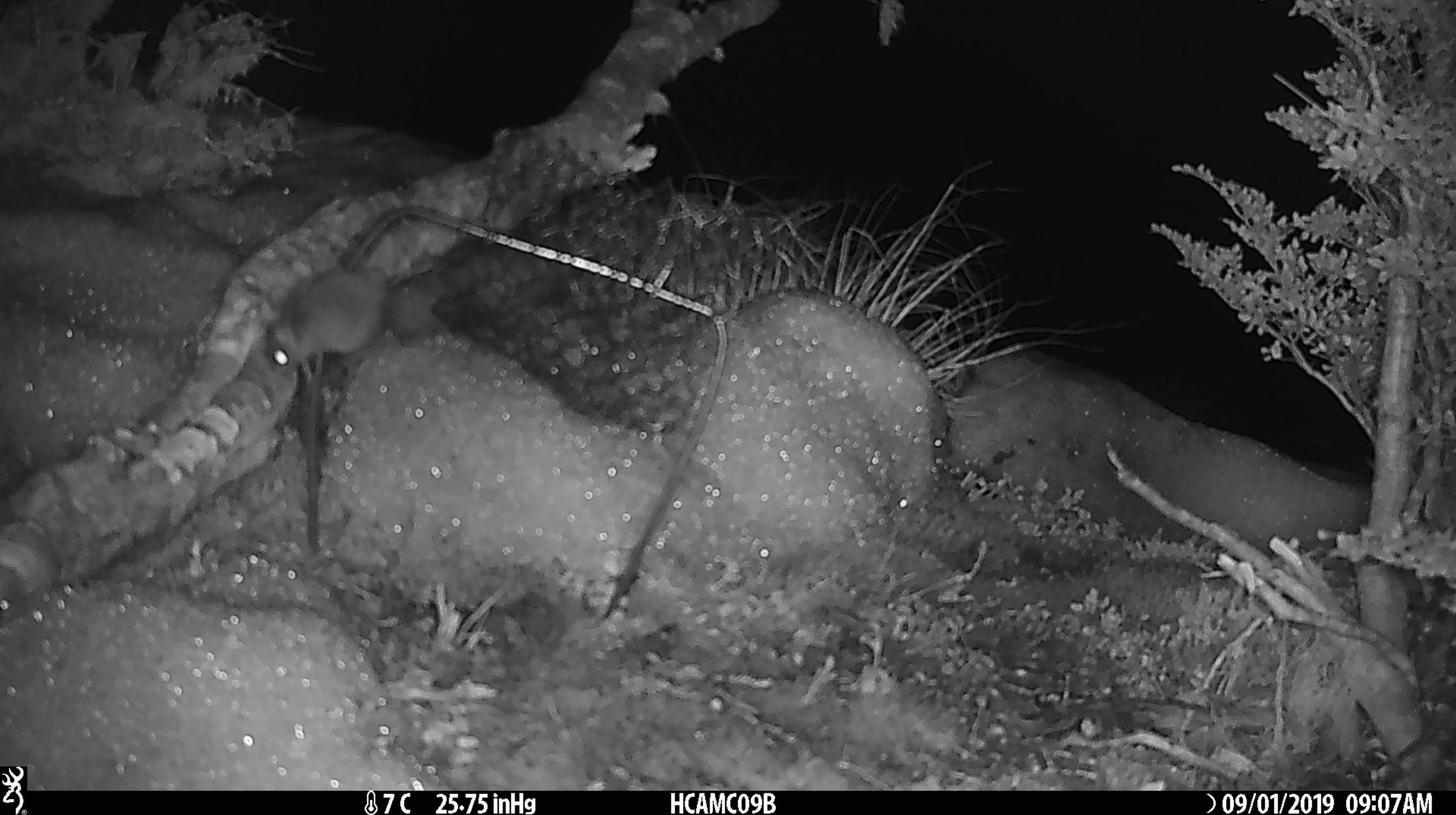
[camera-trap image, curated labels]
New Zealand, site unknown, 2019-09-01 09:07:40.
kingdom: Animalia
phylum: Chordata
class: Mammalia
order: Rodentia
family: Muridae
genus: Mus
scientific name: Mus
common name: mouse